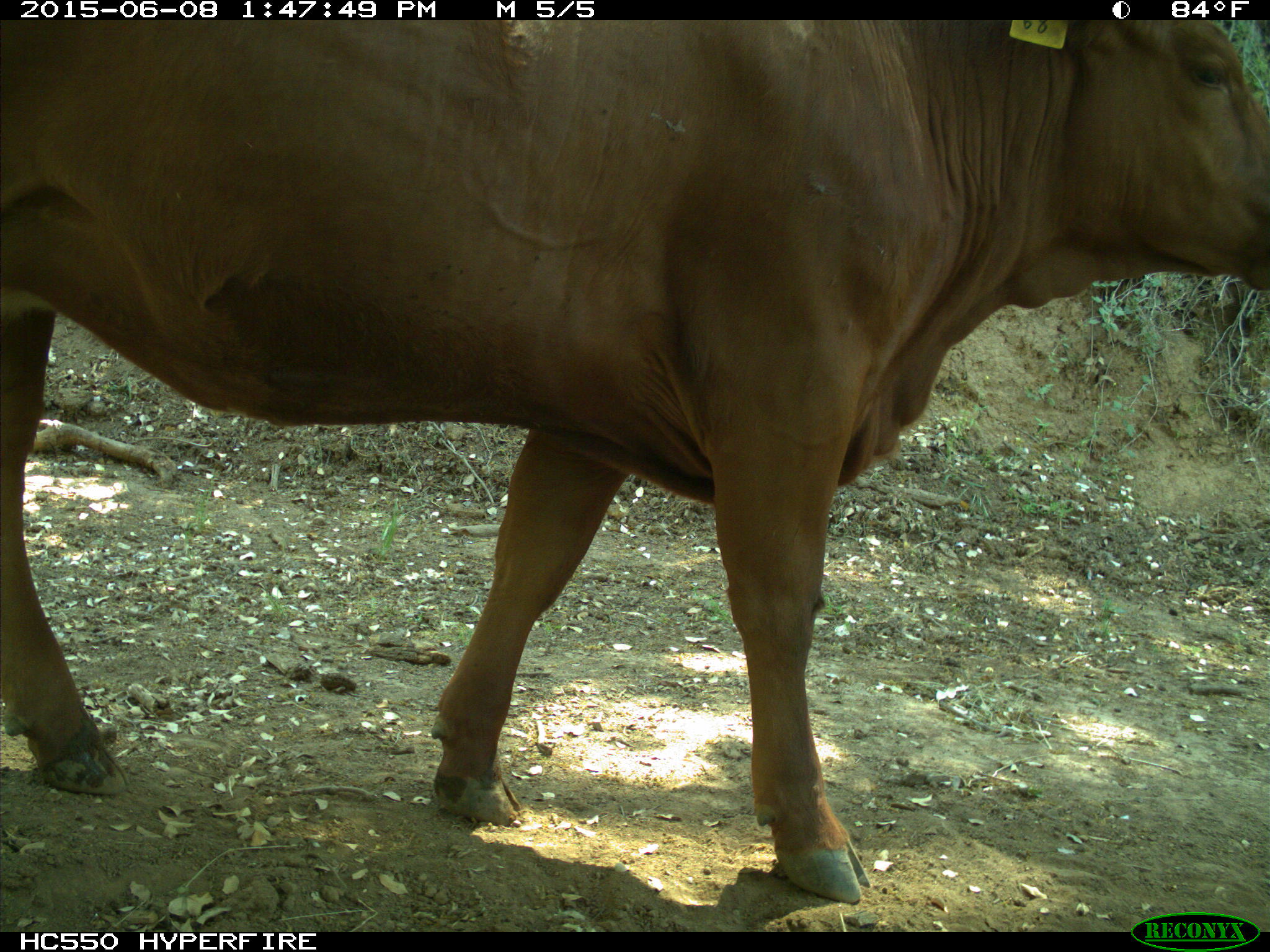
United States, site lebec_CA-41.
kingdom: Animalia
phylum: Chordata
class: Mammalia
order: Artiodactyla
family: Bovidae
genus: Bos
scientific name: Bos taurus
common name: domestic cow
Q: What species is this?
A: Bos taurus (domestic cow).